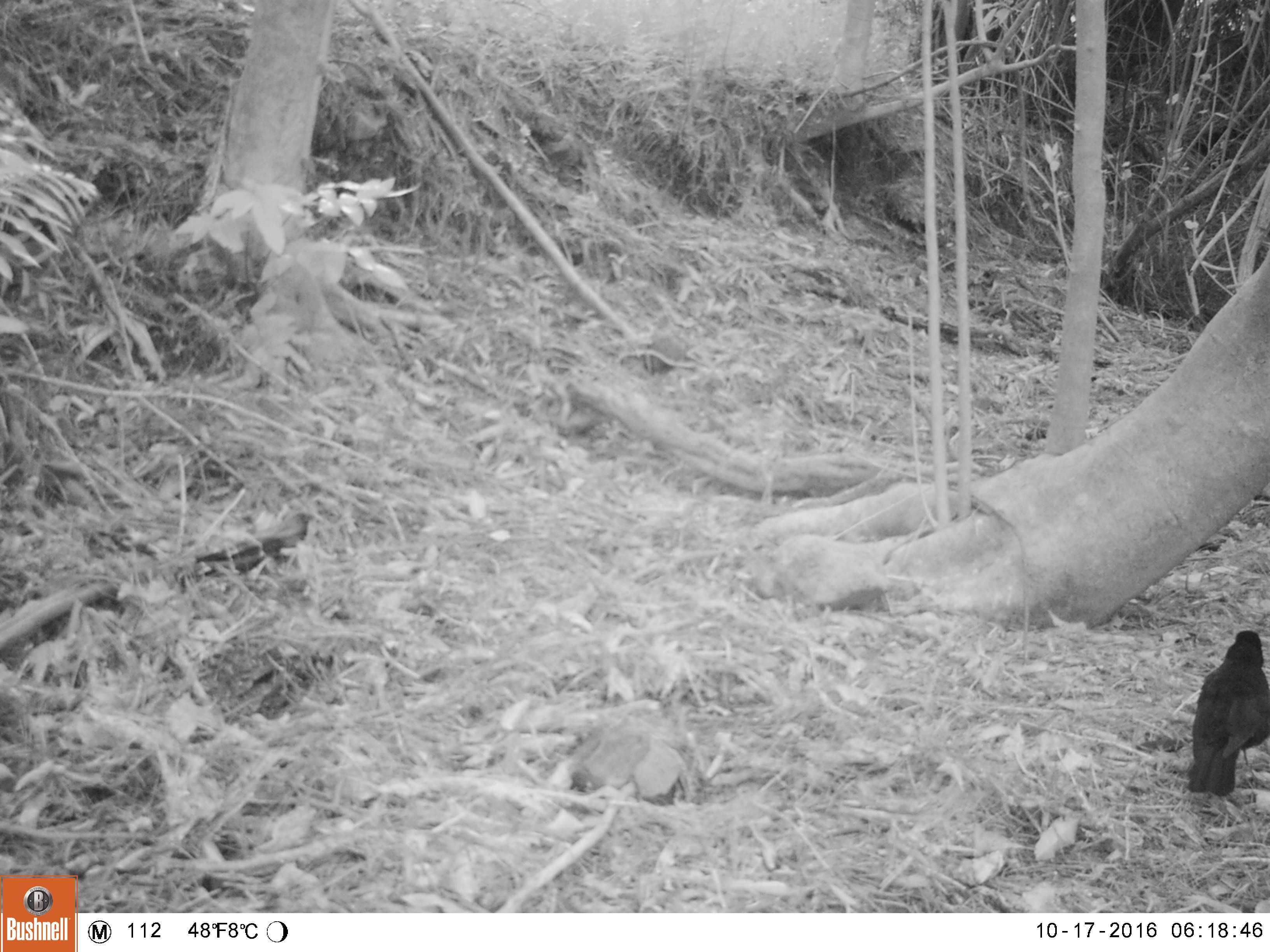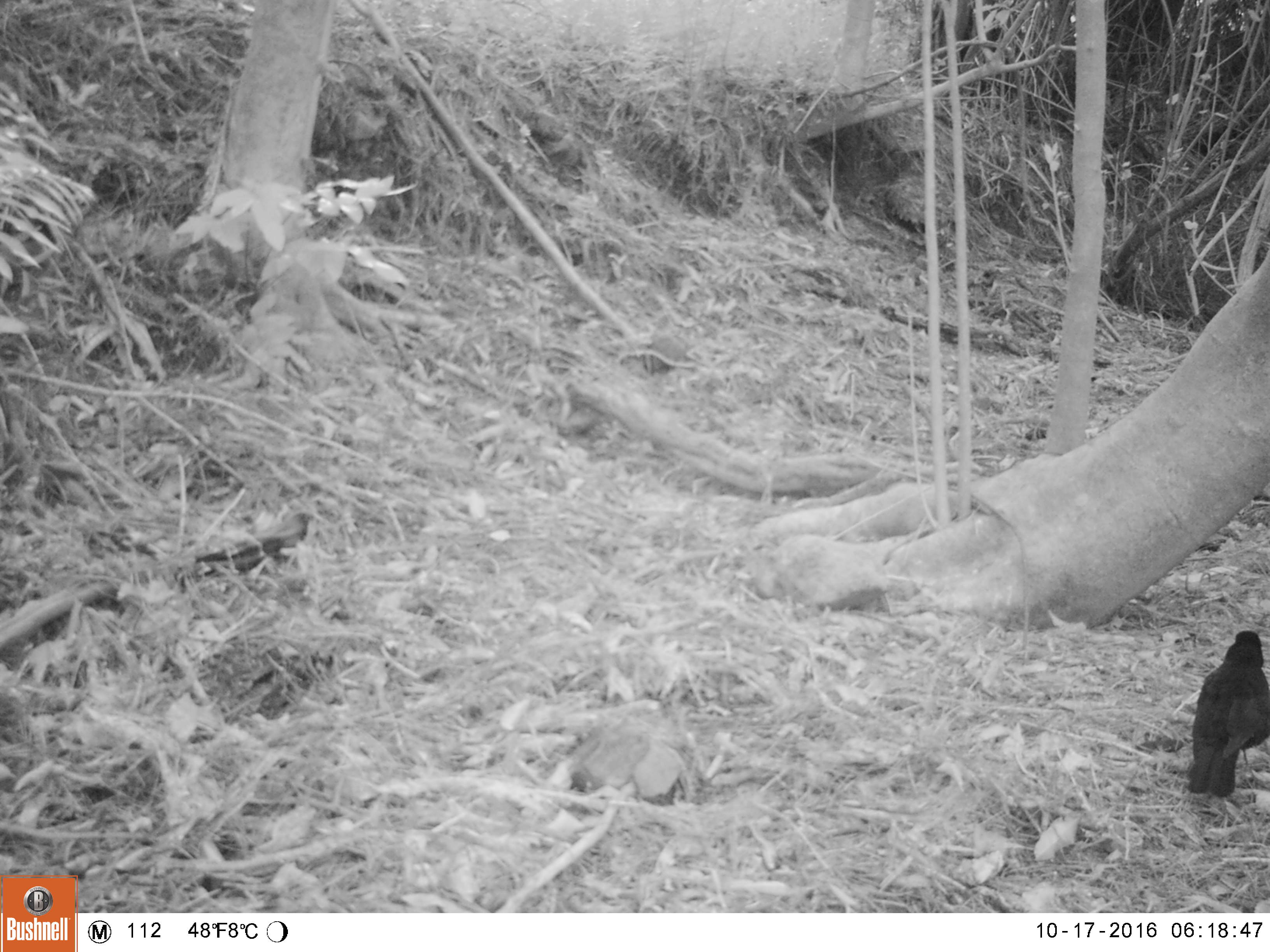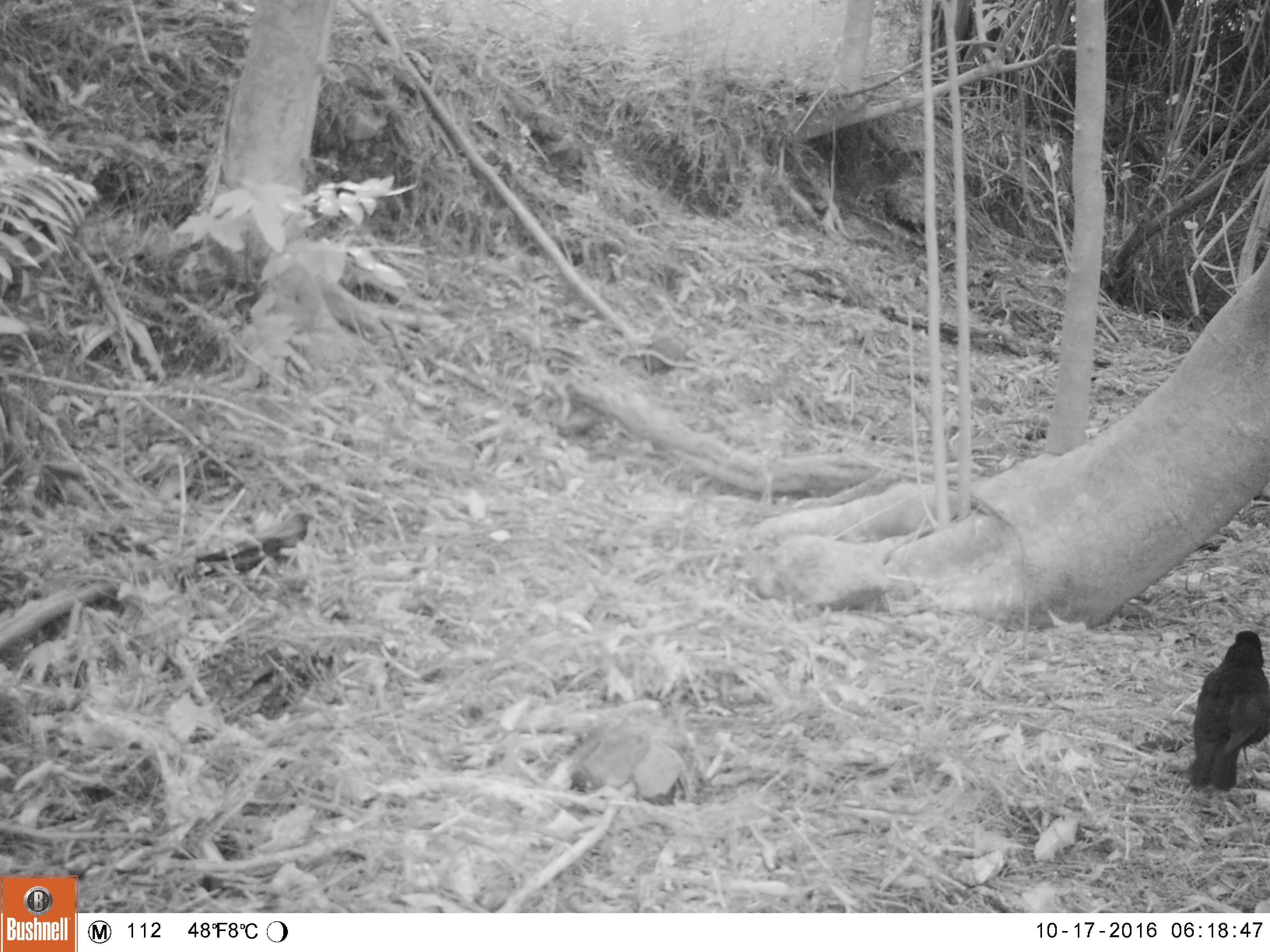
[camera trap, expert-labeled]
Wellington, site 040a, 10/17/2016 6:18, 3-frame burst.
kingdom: Animalia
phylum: Chordata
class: Aves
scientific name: Aves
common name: bird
Bird (Aves).